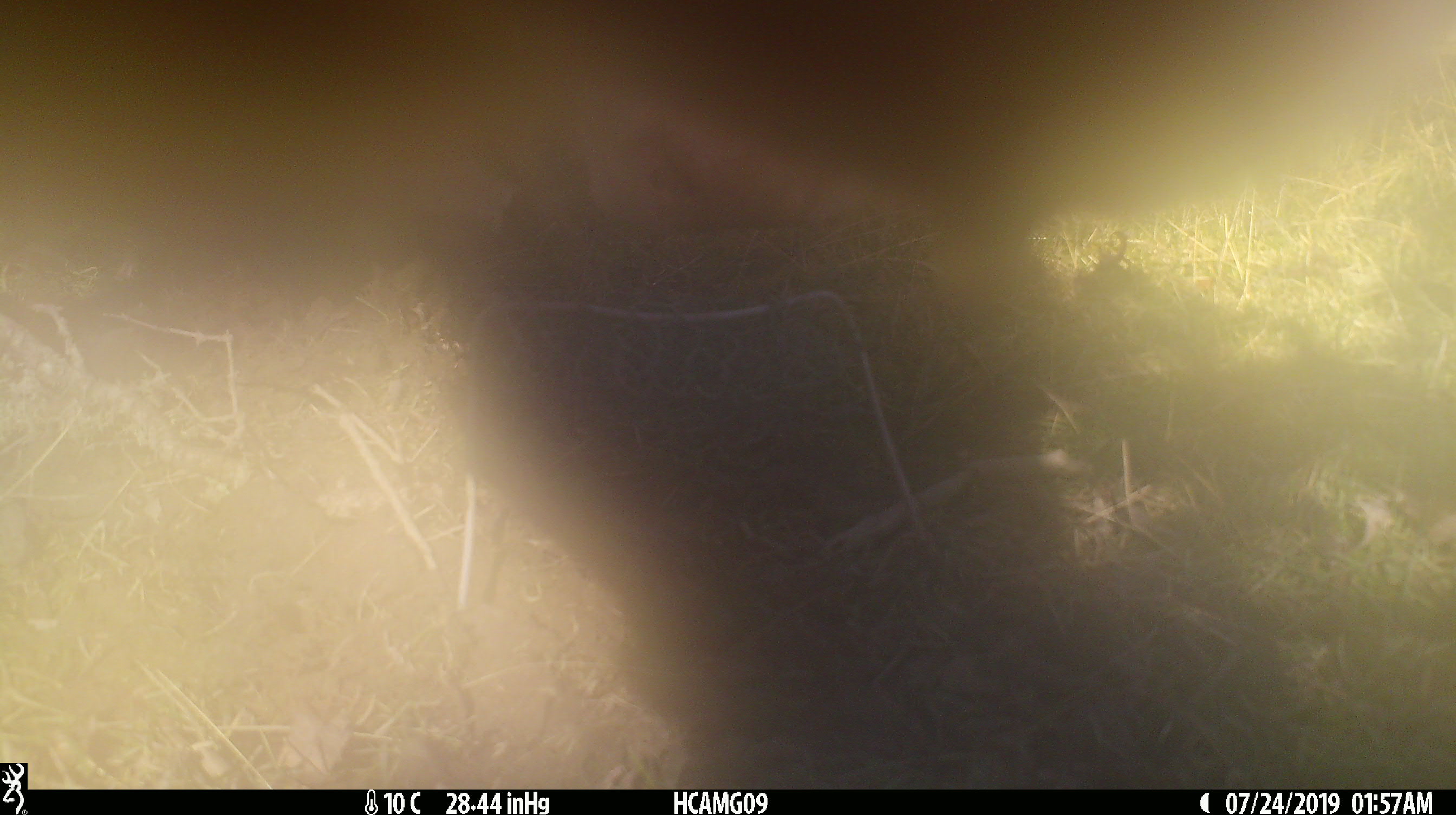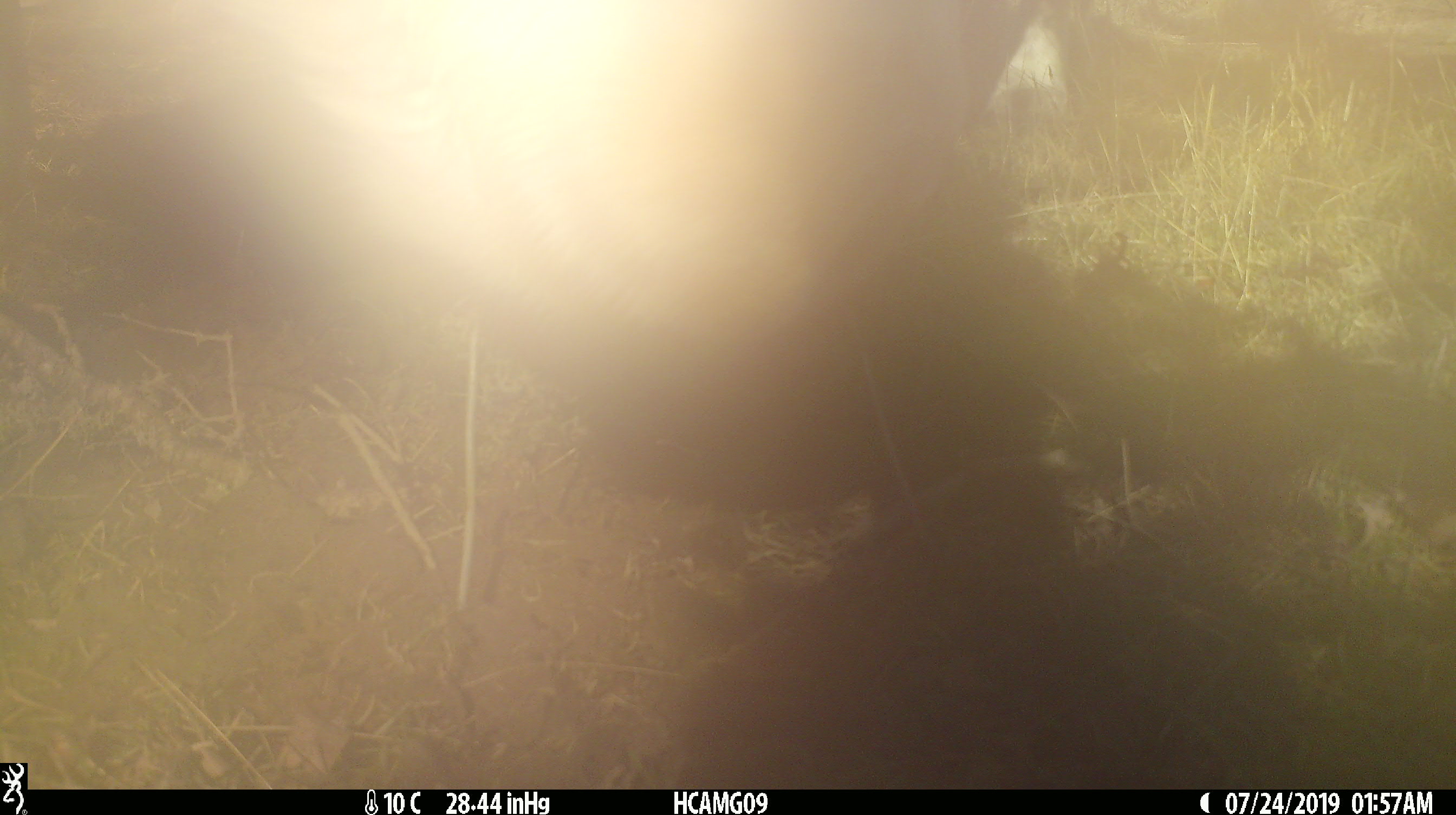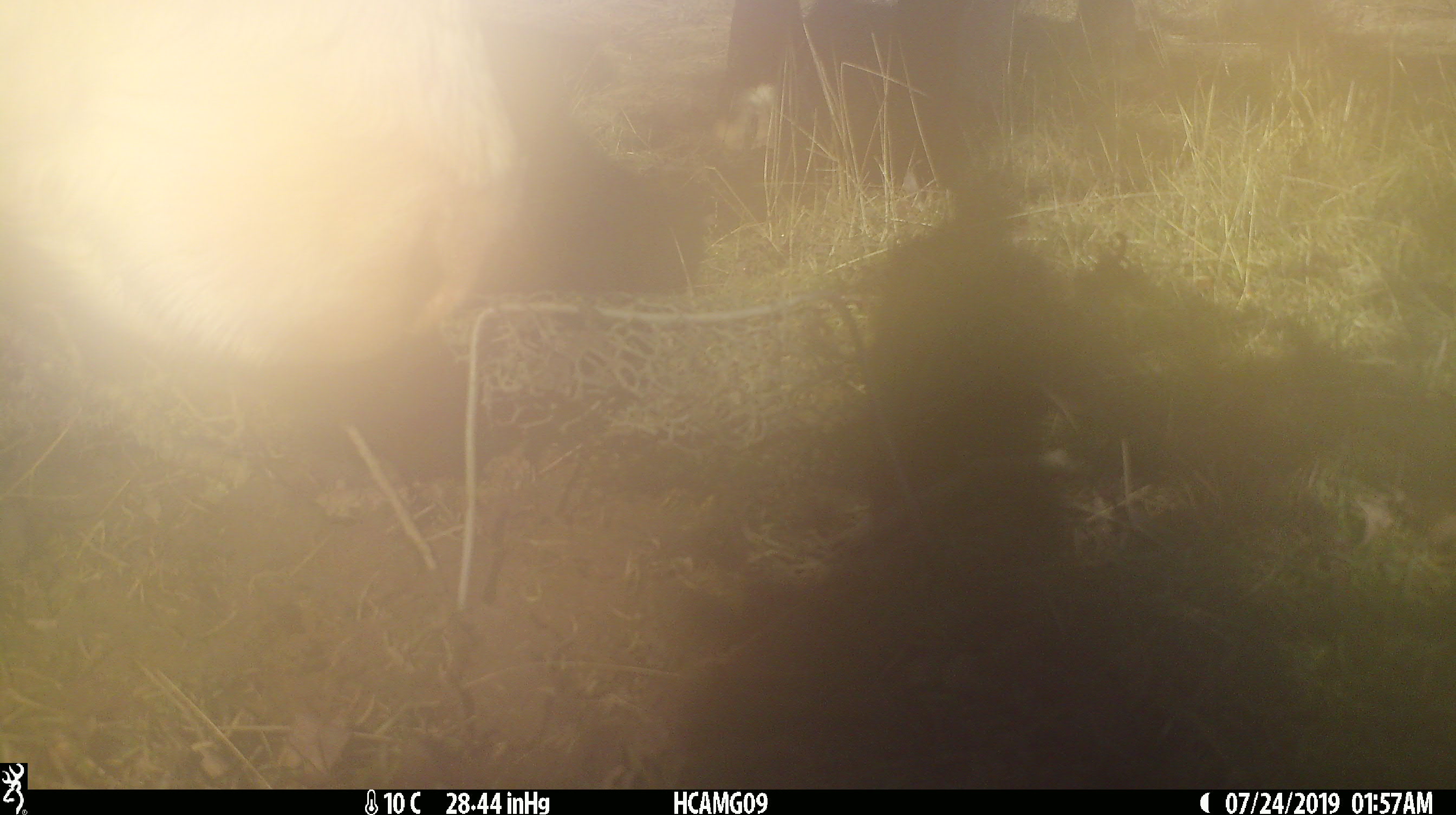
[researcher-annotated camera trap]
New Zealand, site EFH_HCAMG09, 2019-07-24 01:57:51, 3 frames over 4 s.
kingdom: Animalia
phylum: Chordata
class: Mammalia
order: Artiodactyla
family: Bovidae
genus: Bos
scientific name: Bos taurus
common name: domestic cow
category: cow